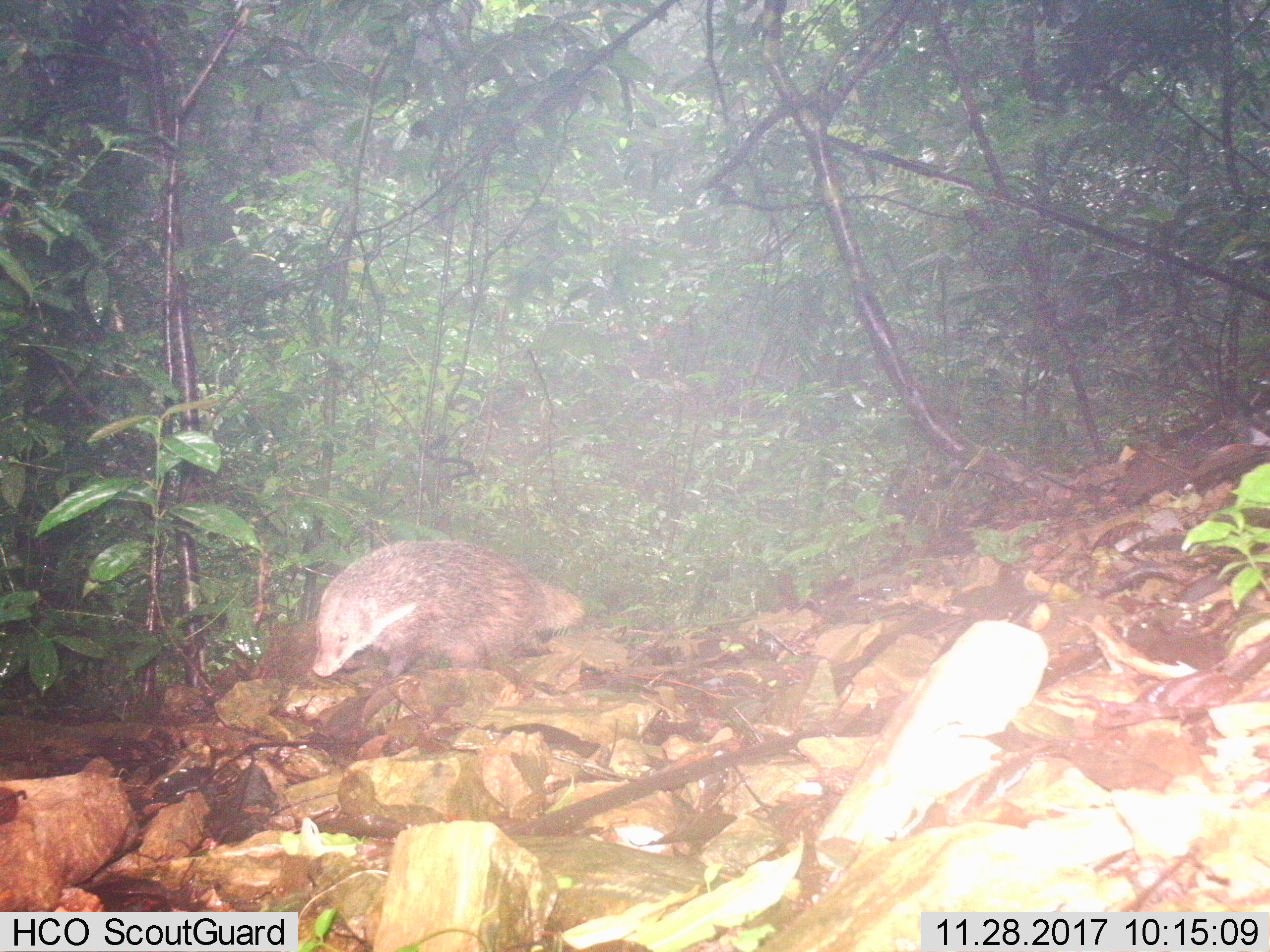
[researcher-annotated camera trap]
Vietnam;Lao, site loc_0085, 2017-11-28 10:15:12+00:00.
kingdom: Animalia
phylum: Chordata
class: Mammalia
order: Carnivora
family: Herpestidae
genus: Urva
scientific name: Urva urva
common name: crab-eating mongoose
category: crab eating mongoose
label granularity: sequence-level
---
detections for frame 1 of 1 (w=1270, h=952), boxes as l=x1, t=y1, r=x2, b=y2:
crab eating mongoose: l=312, t=539, r=586, b=688